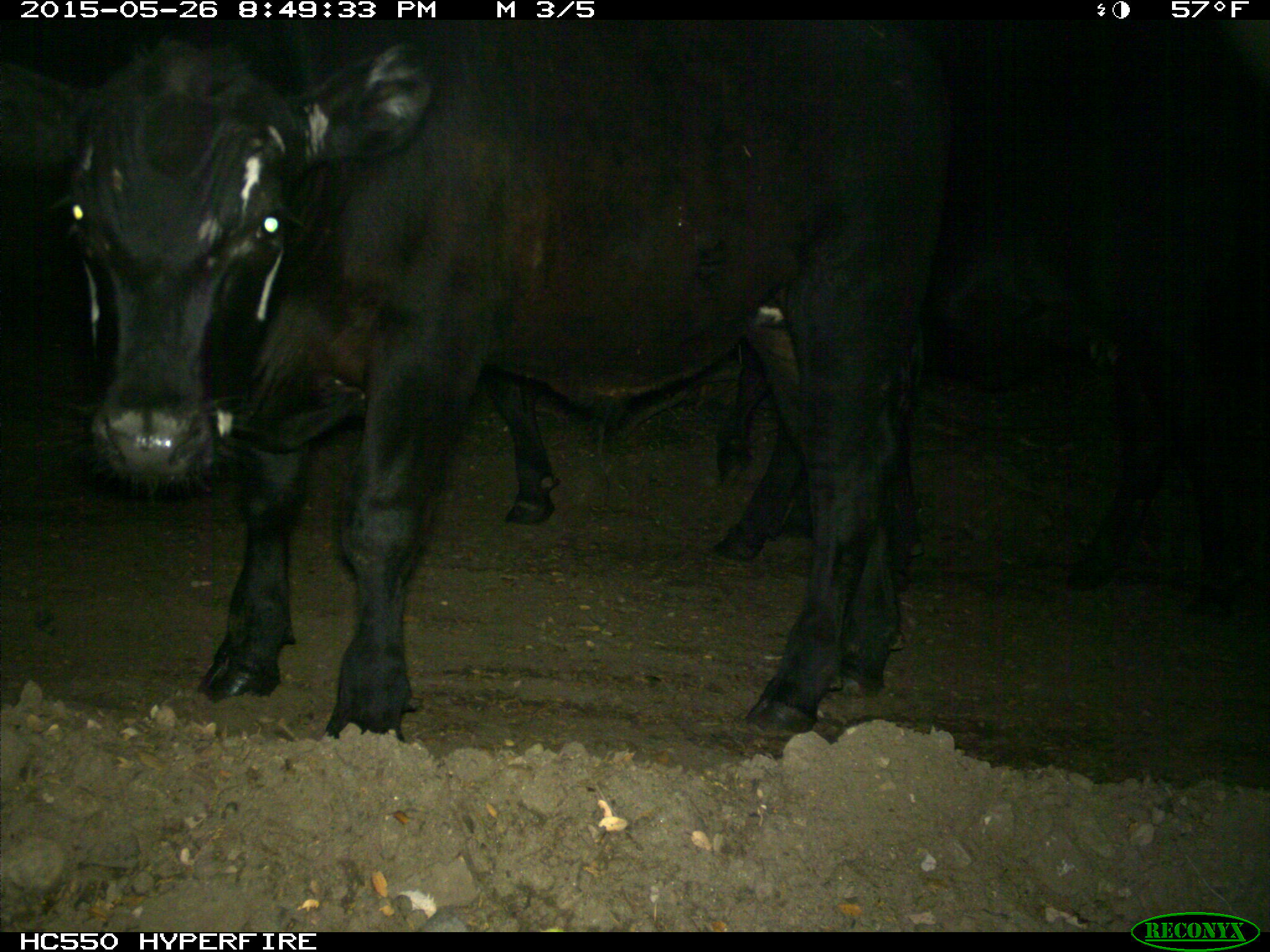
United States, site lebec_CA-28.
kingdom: Animalia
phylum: Chordata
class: Mammalia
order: Artiodactyla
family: Bovidae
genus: Bos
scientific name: Bos taurus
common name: domestic cow